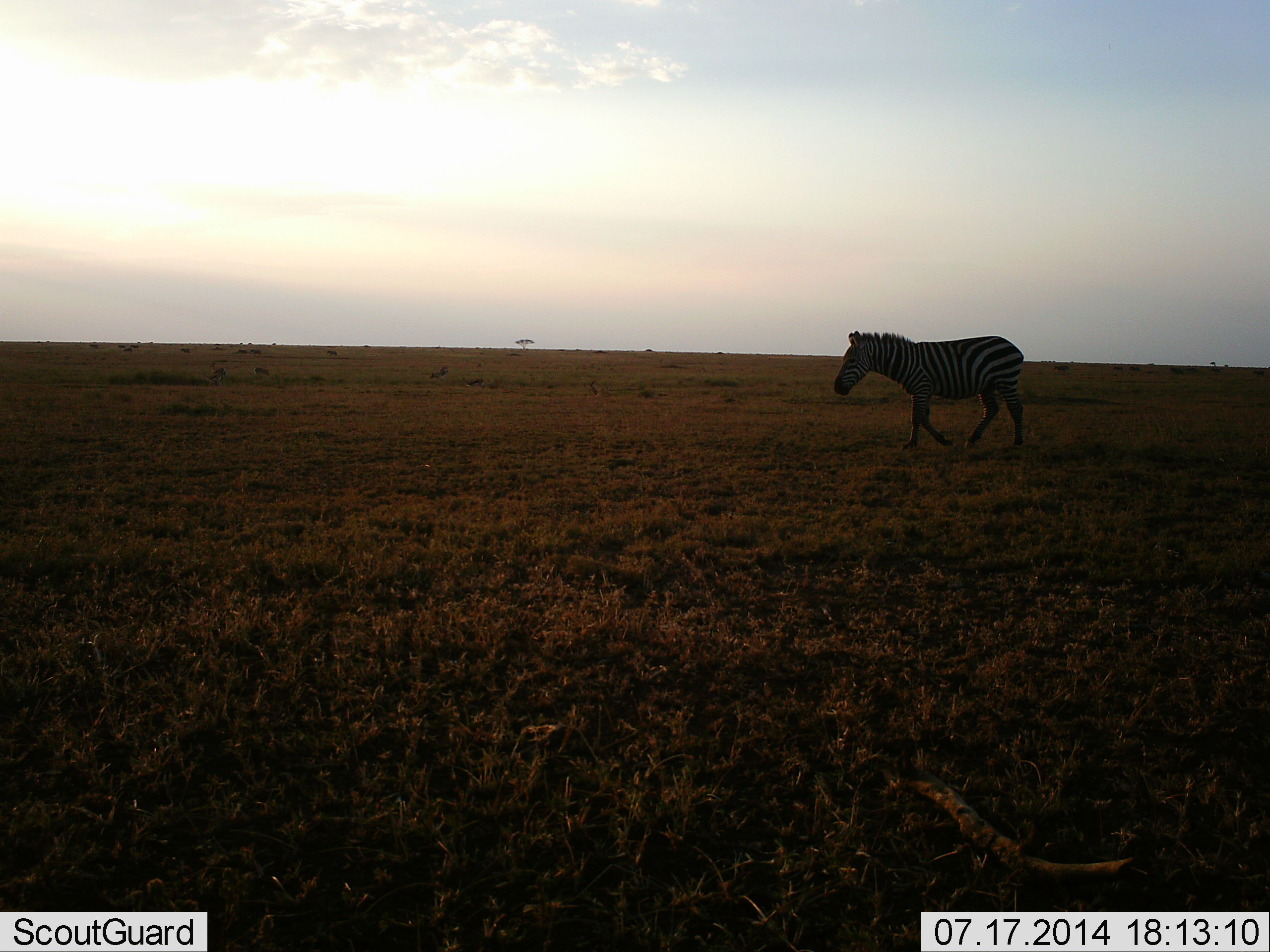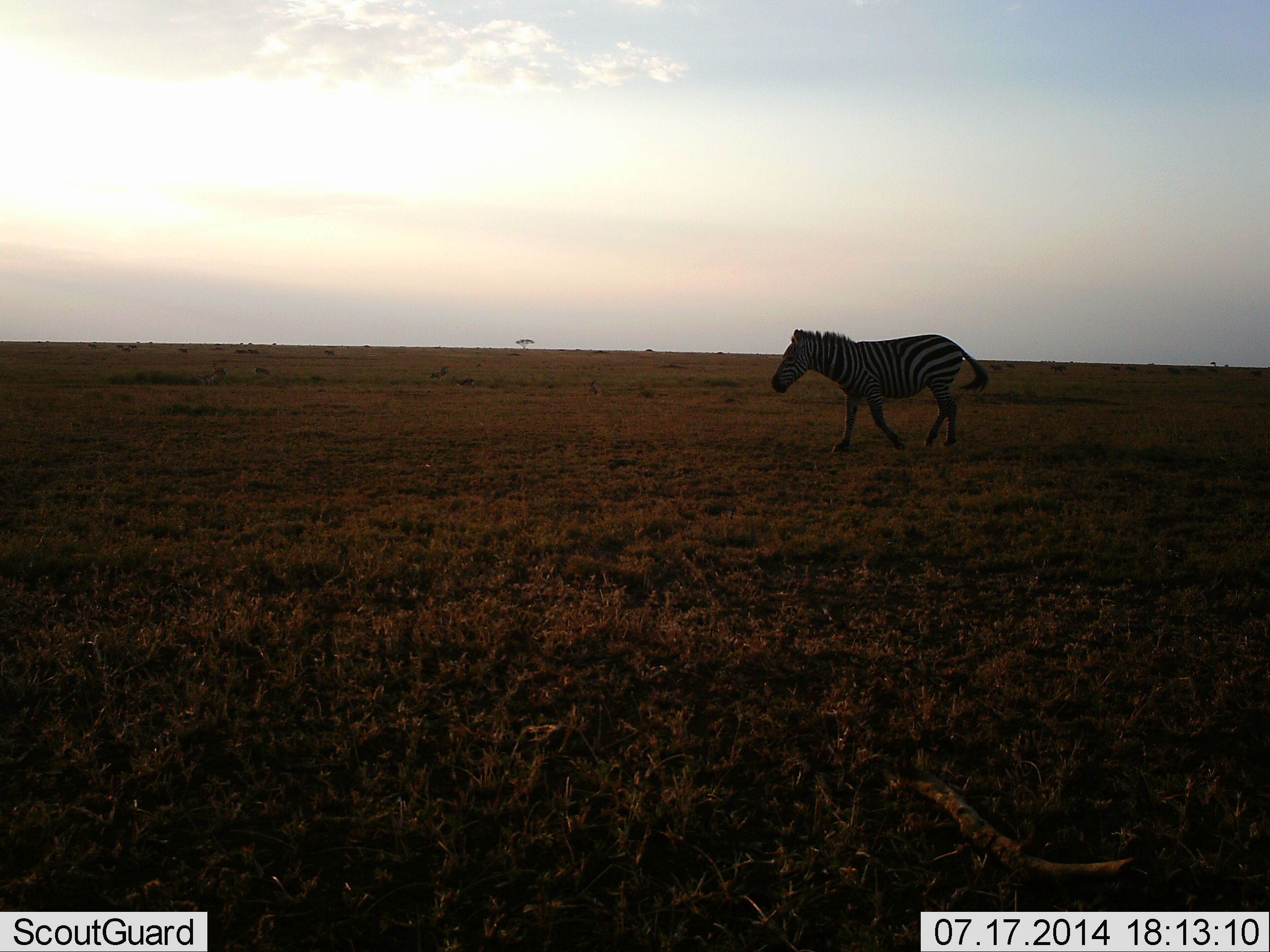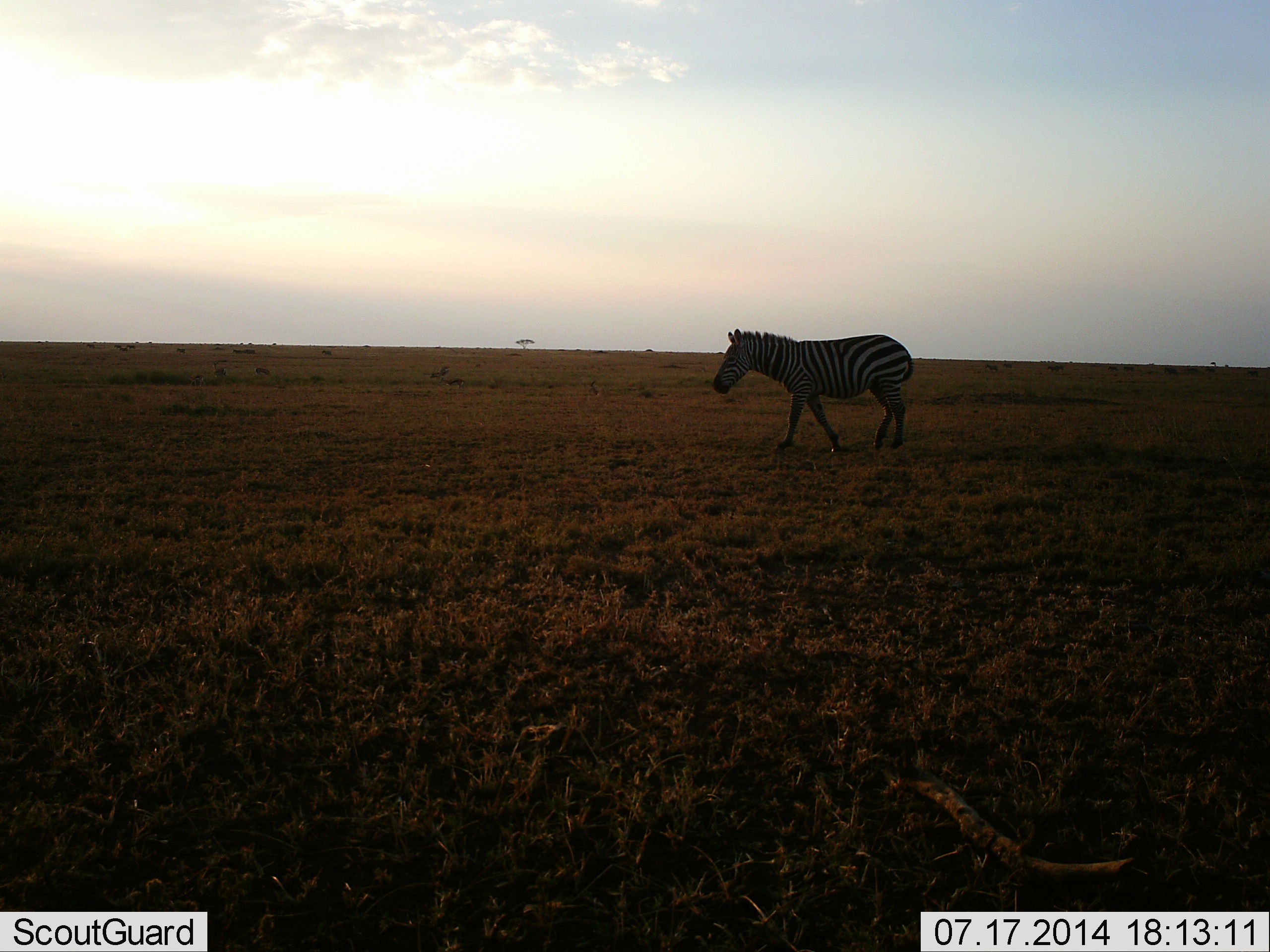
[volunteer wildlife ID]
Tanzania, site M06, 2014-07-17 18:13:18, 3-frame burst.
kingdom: Animalia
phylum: Chordata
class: Mammalia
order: Perissodactyla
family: Equidae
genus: Equus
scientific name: Equus quagga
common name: plains zebra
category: zebra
Zebra (plains zebra) (Equus quagga), count 1. Behavior (volunteer vote fractions): standing 0%, resting 0%, moving 100%, interacting 0%. Young present (vote fraction): 0%. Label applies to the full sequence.